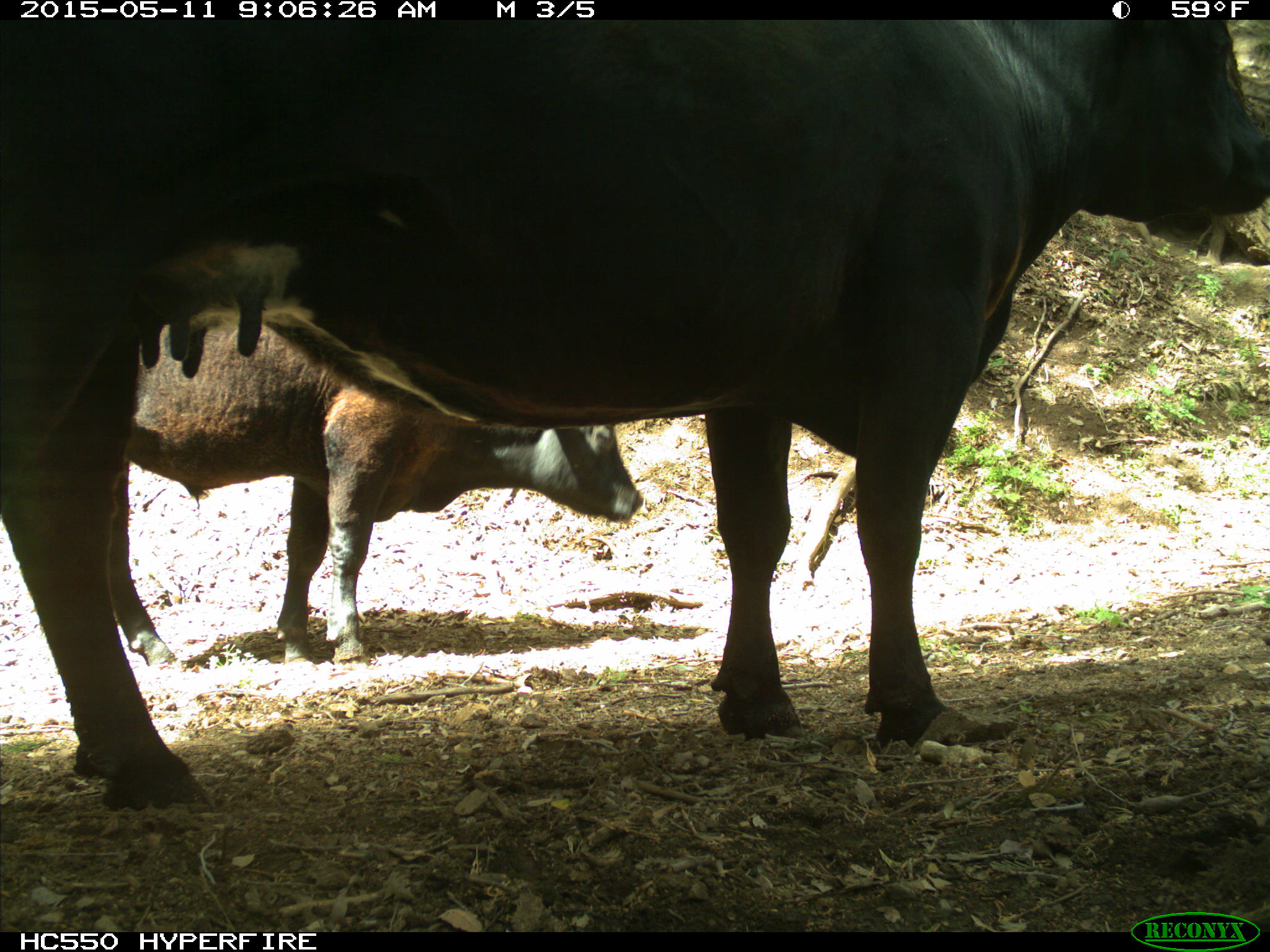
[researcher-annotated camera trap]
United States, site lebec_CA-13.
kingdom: Animalia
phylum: Chordata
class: Mammalia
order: Artiodactyla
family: Bovidae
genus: Bos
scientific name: Bos taurus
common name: domestic cow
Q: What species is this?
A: Bos taurus (domestic cow).